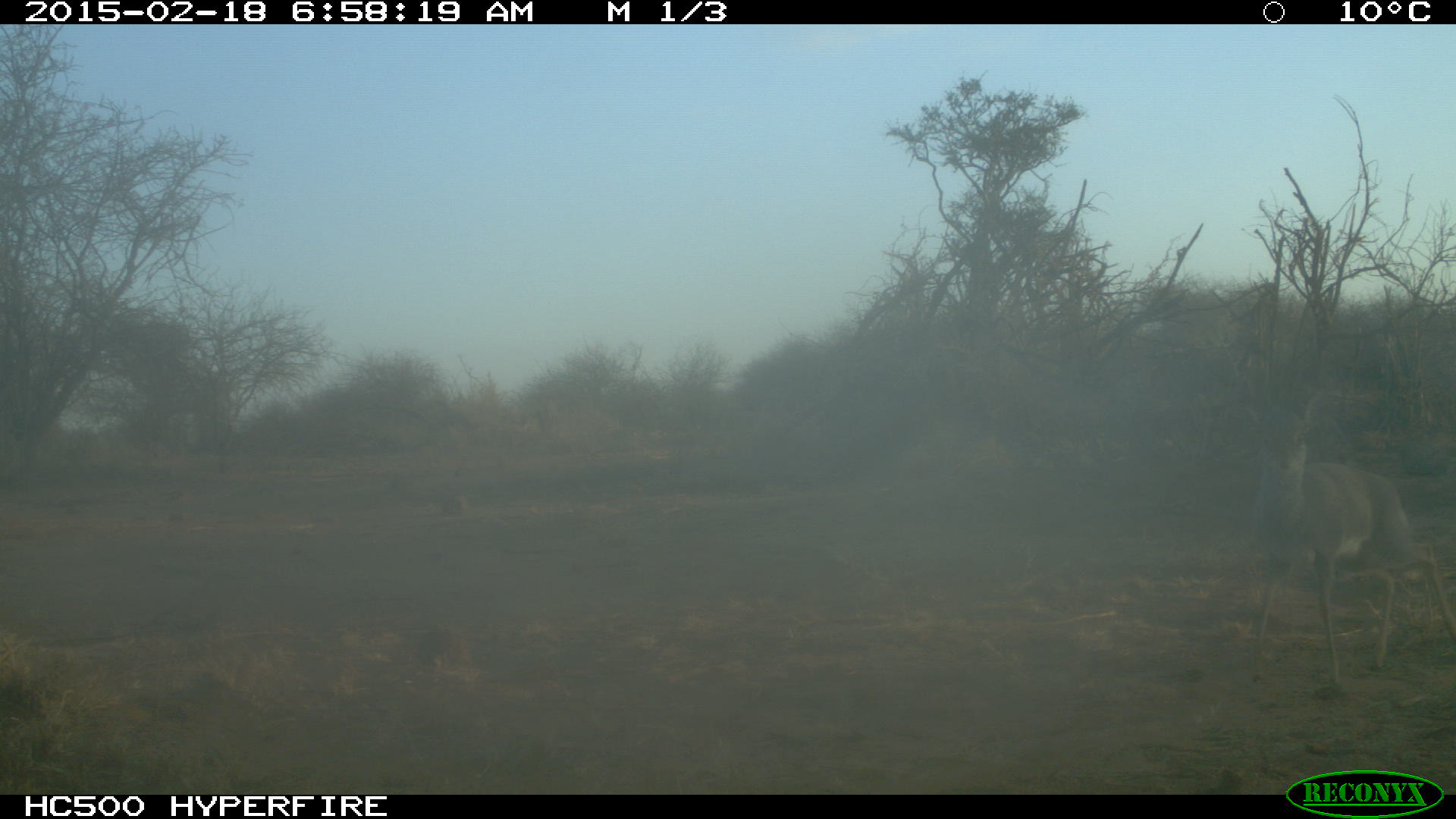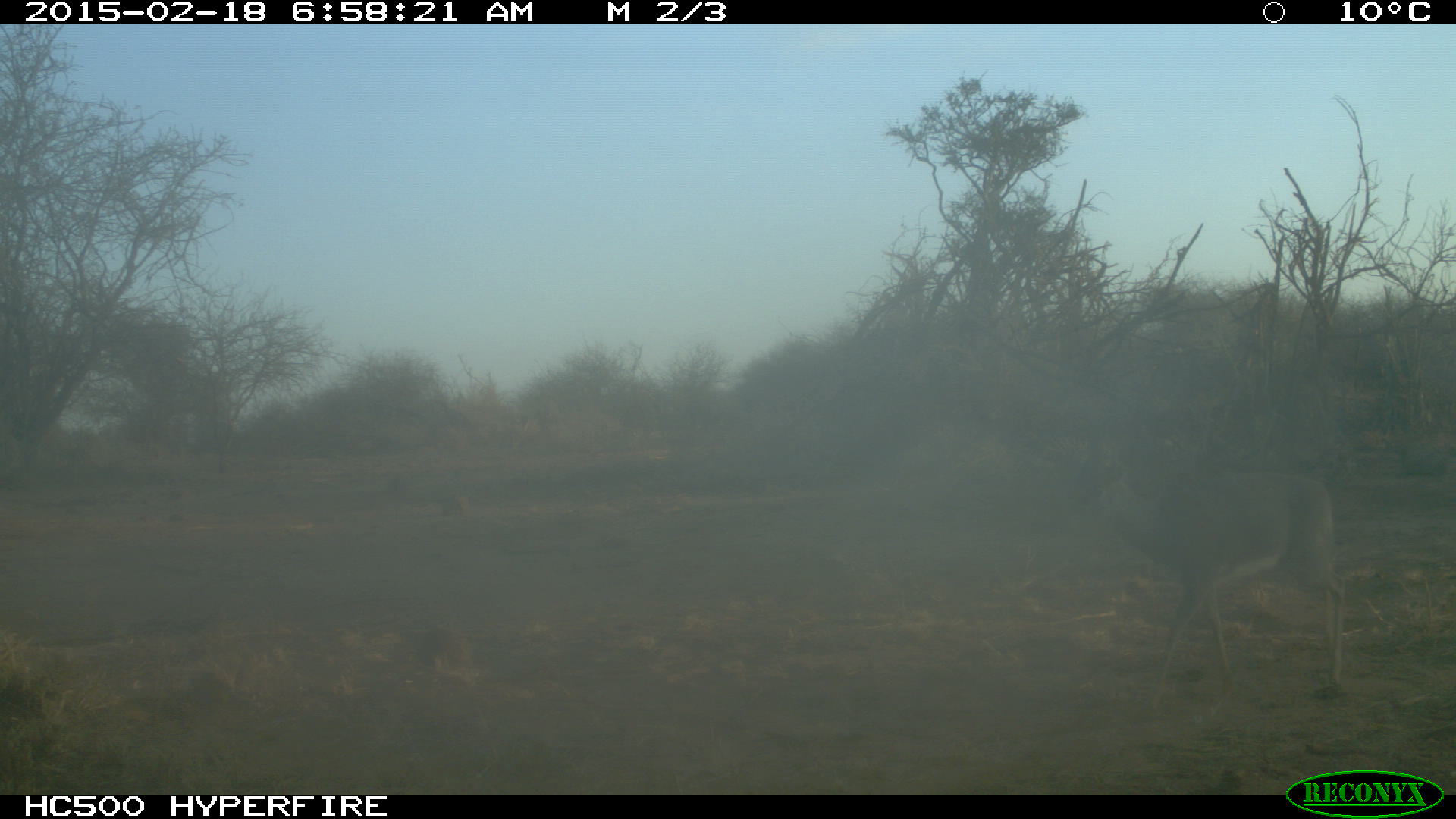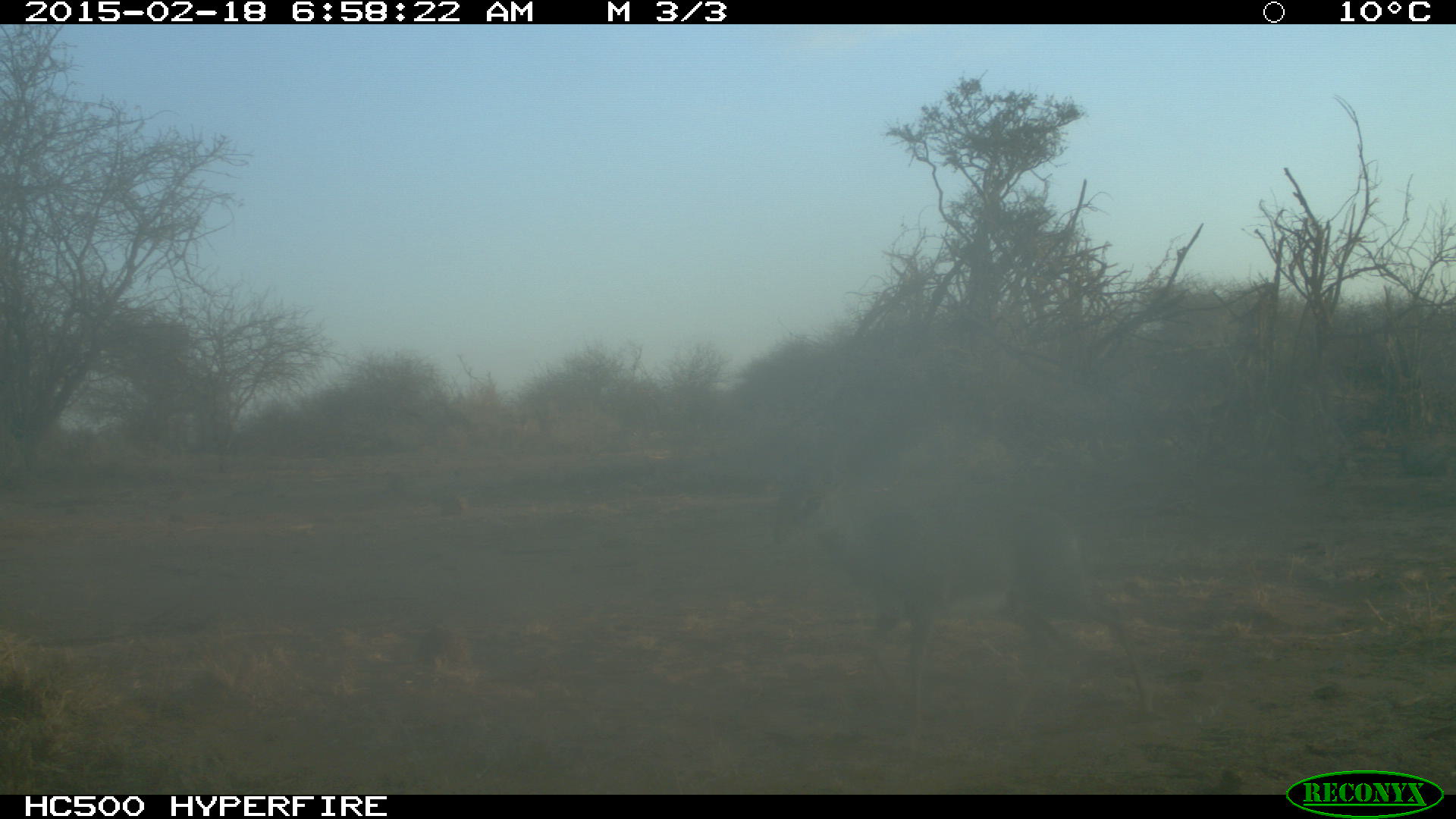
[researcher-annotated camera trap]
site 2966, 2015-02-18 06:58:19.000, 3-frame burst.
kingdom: Animalia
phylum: Chordata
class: Mammalia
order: Artiodactyla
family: Bovidae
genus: Madoqua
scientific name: Madoqua guentheri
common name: günther's dik-dik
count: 1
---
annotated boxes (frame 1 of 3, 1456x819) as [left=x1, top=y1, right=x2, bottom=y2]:
madoqua guentheri: [left=1242, top=356, right=1454, bottom=688]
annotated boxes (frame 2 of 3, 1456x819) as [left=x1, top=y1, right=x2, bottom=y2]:
madoqua guentheri: [left=1056, top=437, right=1345, bottom=707]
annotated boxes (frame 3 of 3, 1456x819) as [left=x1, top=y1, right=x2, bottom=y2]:
madoqua guentheri: [left=774, top=436, right=1154, bottom=744]